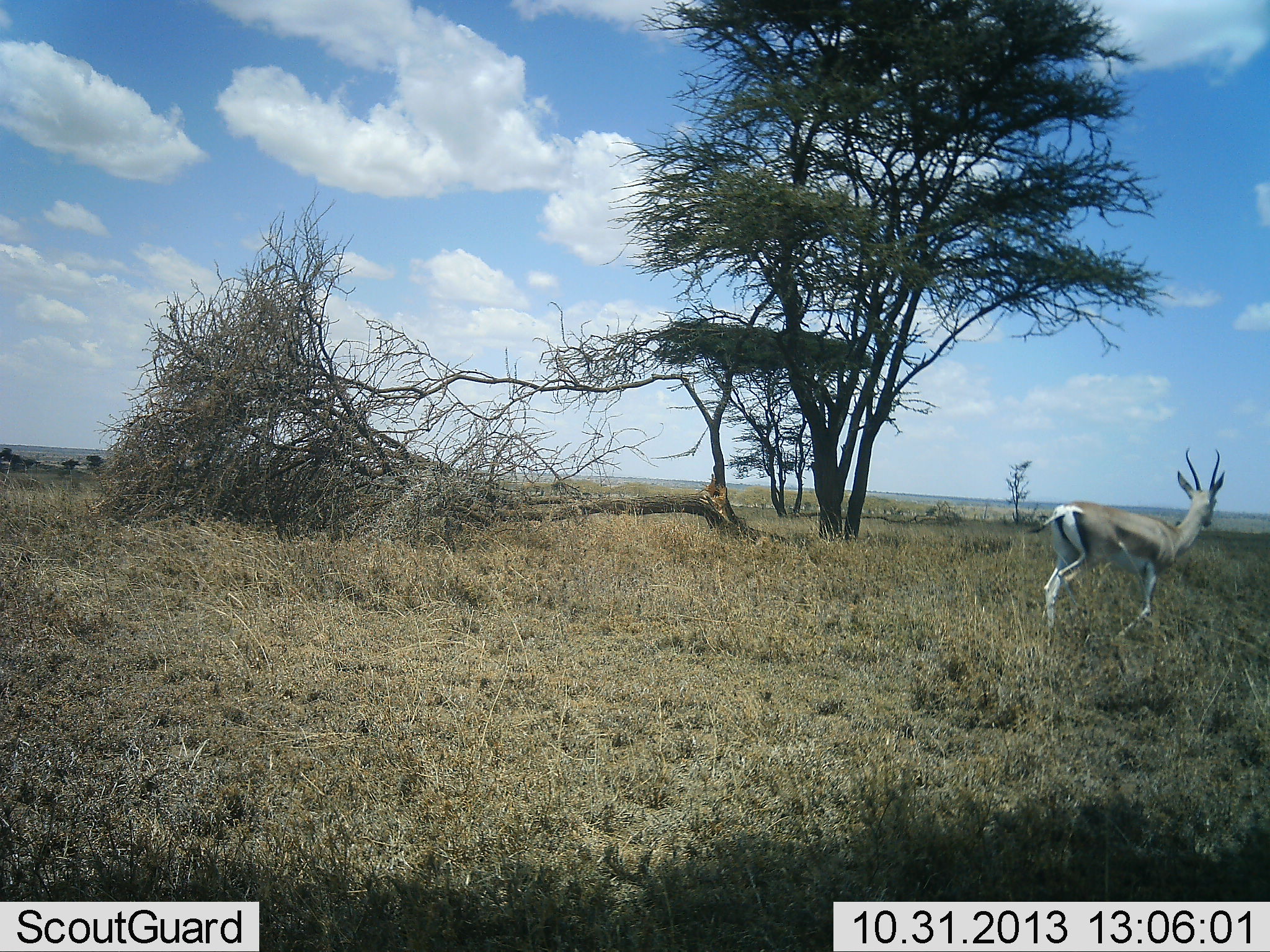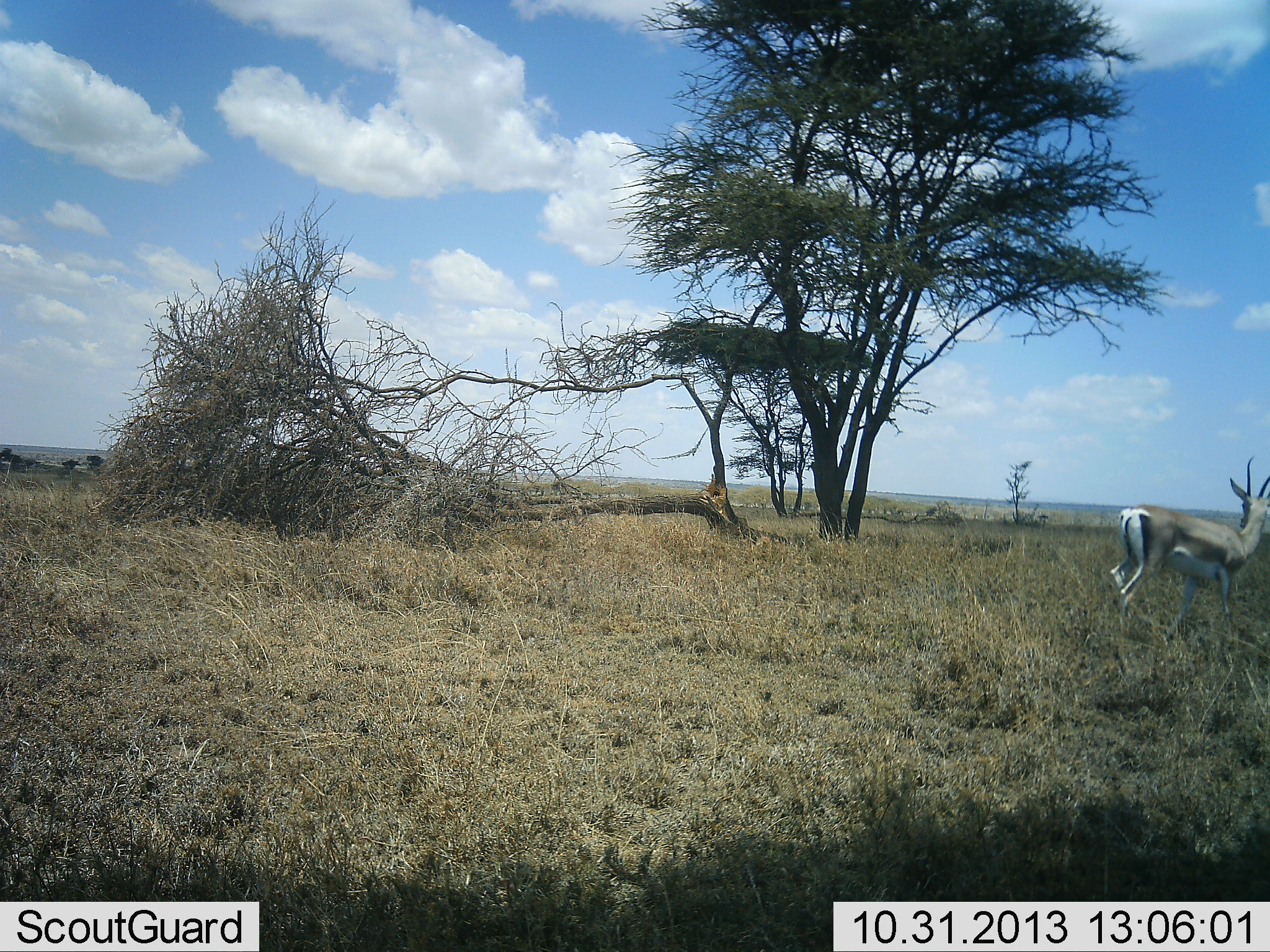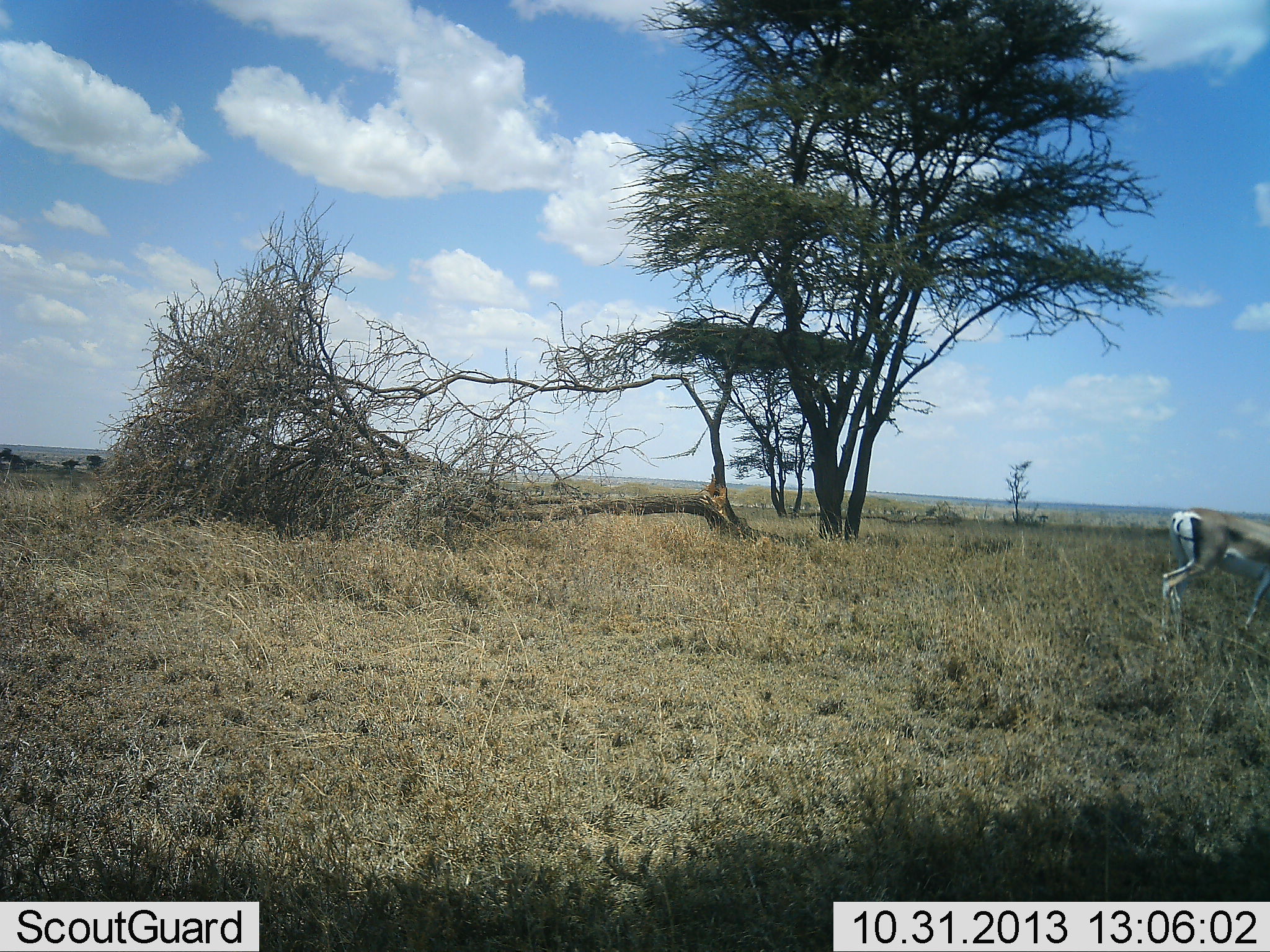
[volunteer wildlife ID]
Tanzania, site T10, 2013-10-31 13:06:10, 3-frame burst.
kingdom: Animalia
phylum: Chordata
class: Mammalia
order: Artiodactyla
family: Bovidae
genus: Nanger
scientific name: Nanger granti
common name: grant's gazelle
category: gazellegrants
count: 1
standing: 4%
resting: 0%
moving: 96%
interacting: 0%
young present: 0%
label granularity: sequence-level